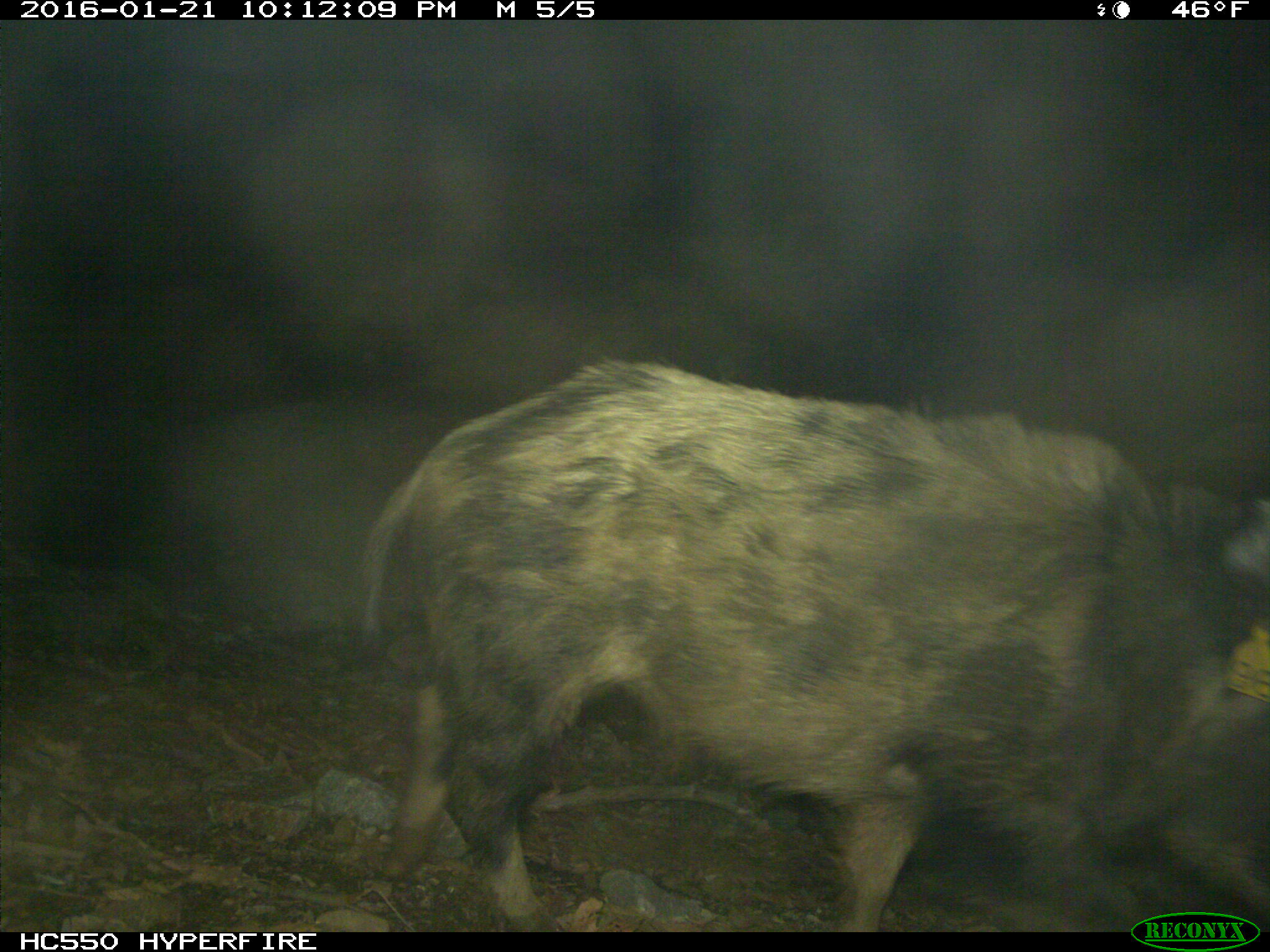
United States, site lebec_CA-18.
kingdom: Animalia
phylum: Chordata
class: Mammalia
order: Artiodactyla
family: Suidae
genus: Sus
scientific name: Sus scrofa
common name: wild boar